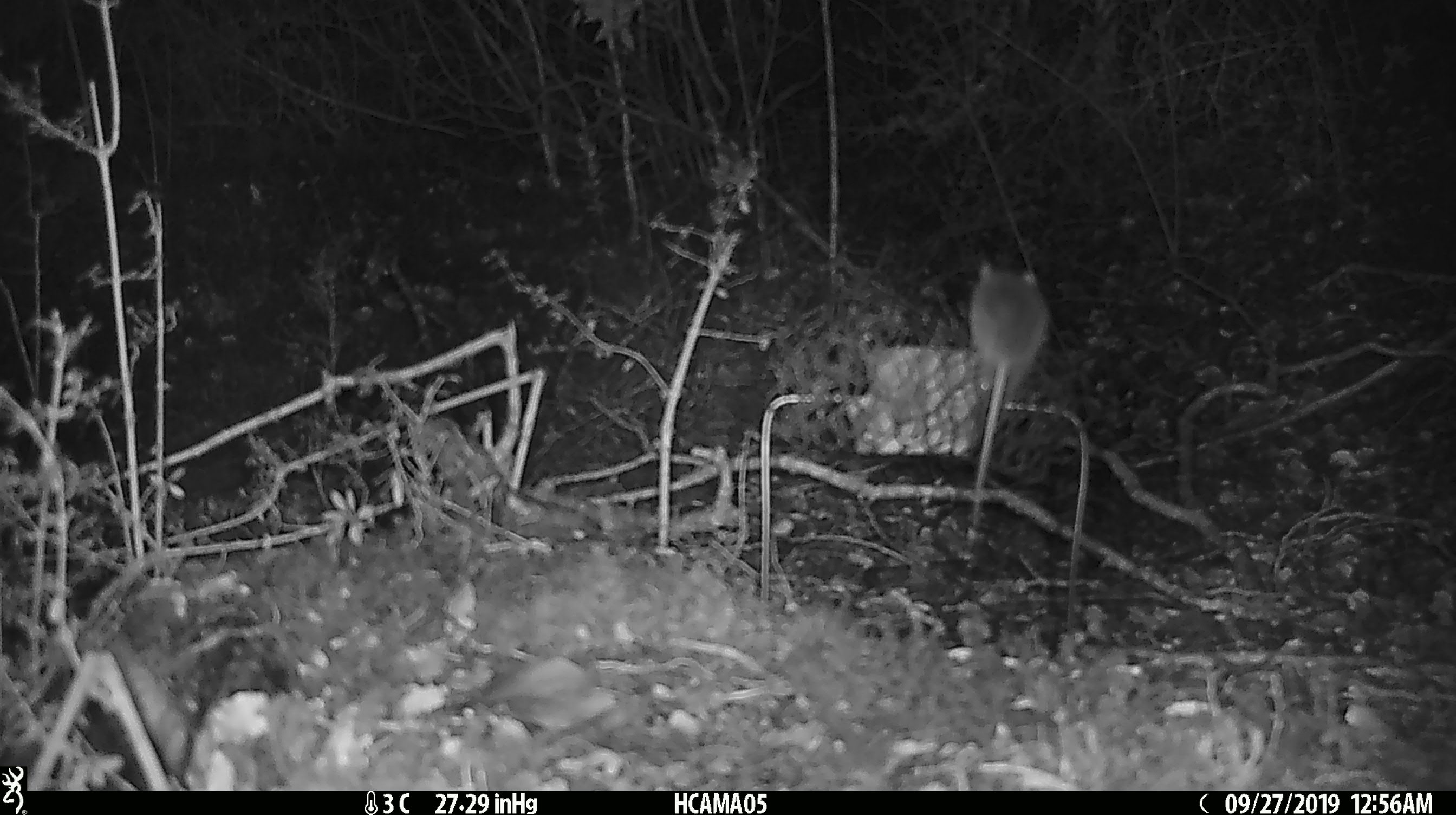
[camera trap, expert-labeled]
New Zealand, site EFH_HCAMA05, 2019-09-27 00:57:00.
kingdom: Animalia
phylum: Chordata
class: Mammalia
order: Rodentia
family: Muridae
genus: Mus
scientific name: Mus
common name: mouse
Mouse (Mus).